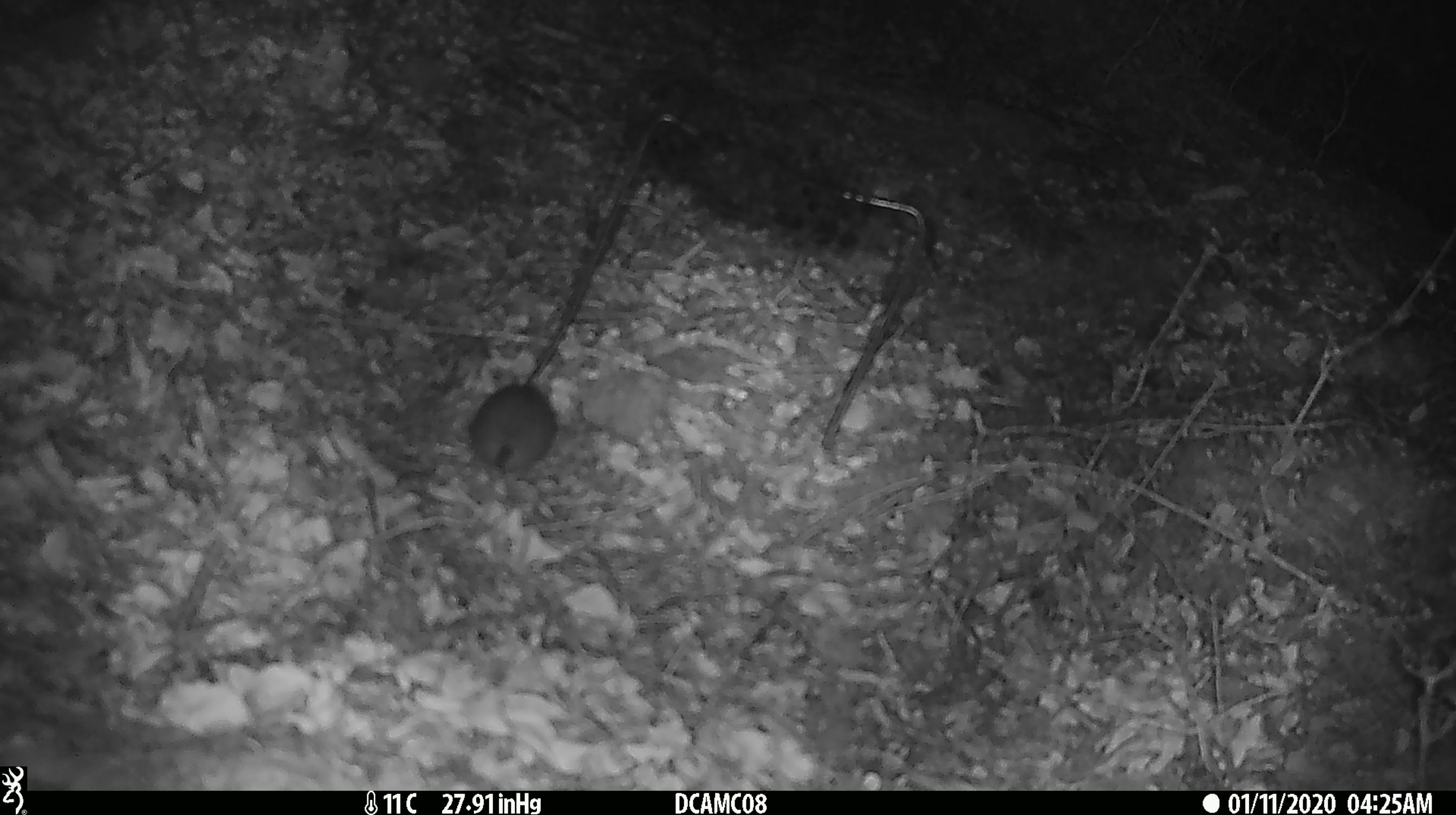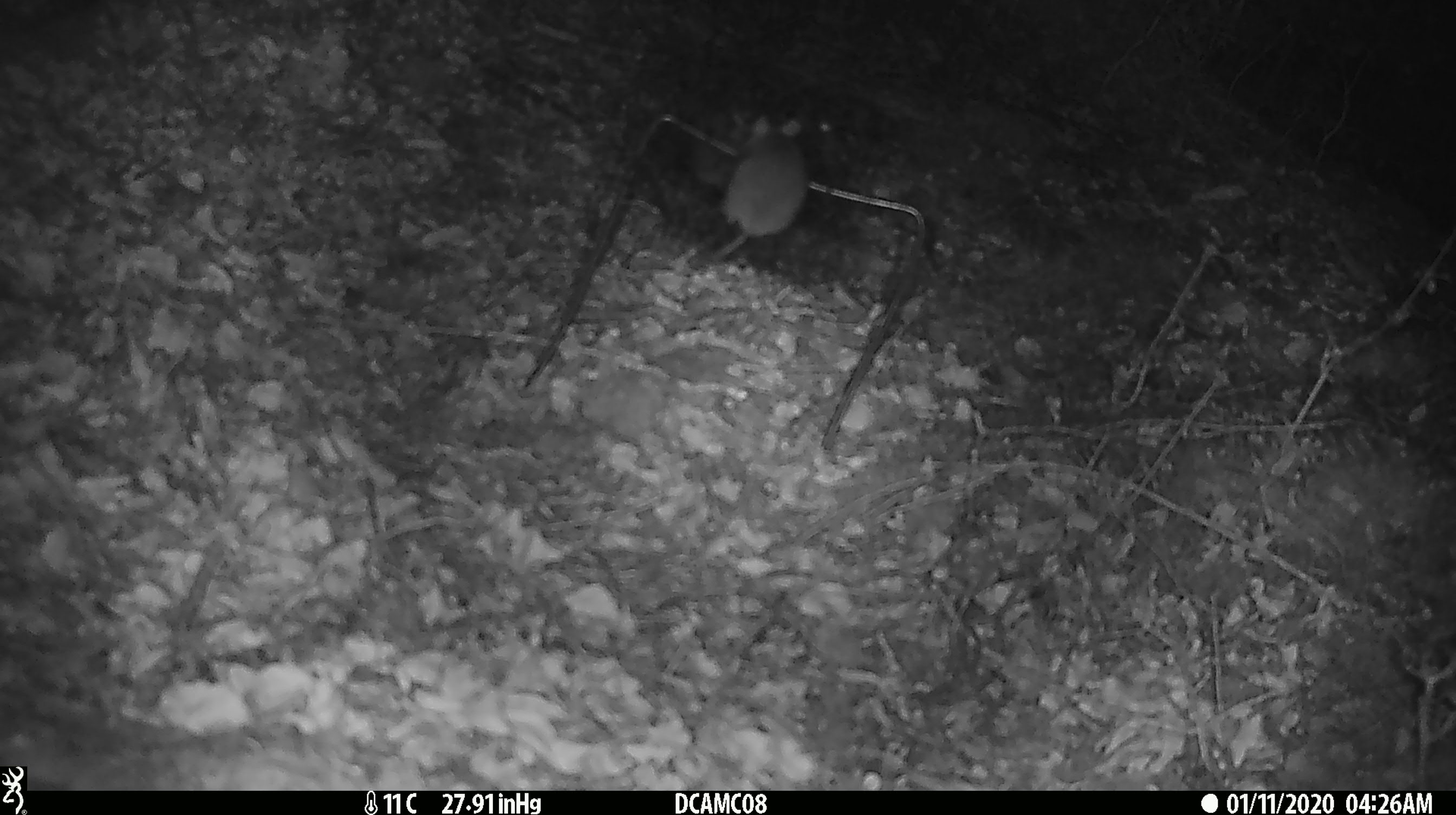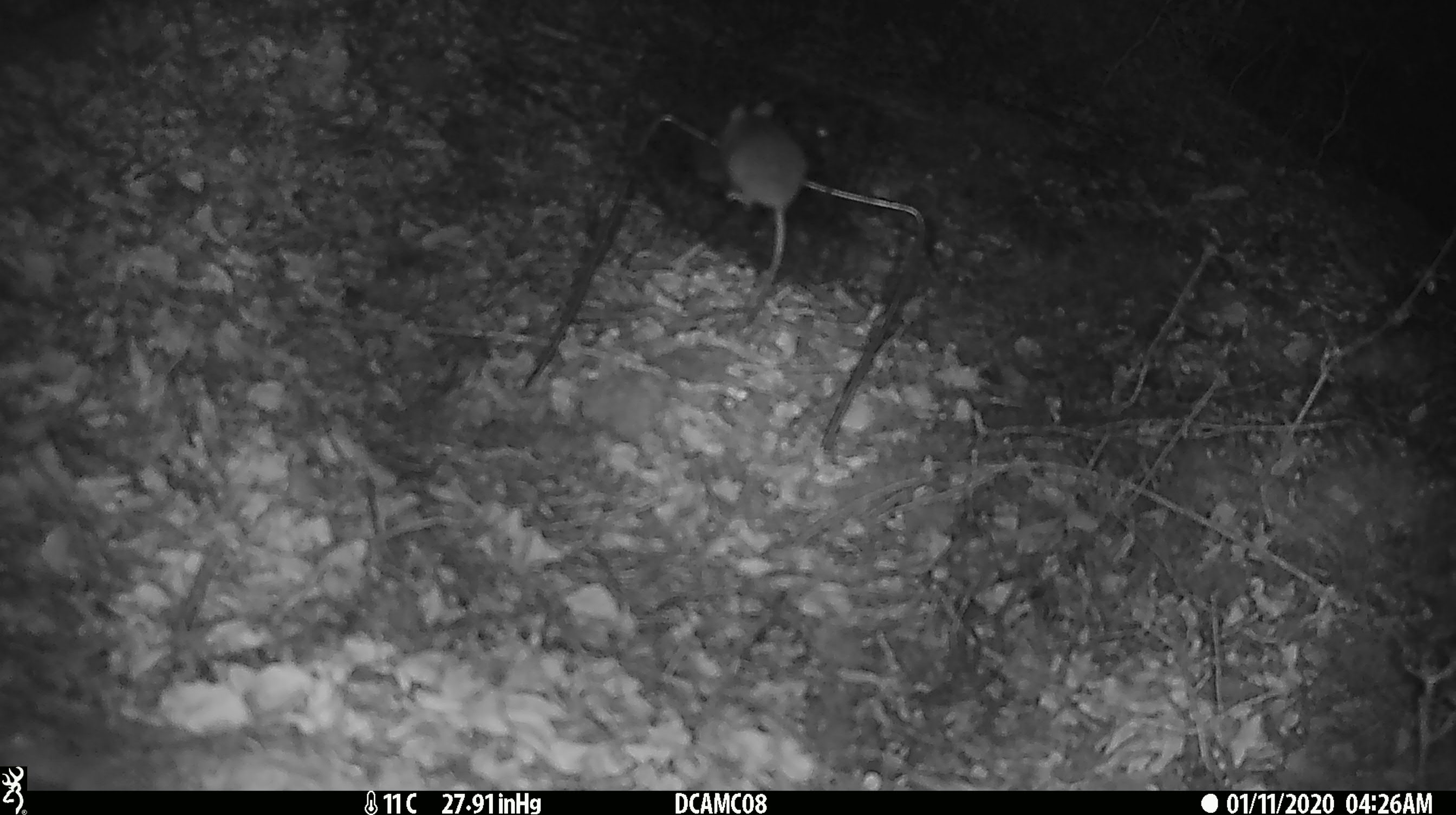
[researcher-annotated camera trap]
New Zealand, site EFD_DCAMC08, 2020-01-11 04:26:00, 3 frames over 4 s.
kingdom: Animalia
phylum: Chordata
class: Mammalia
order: Rodentia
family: Muridae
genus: Mus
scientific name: Mus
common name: mouse